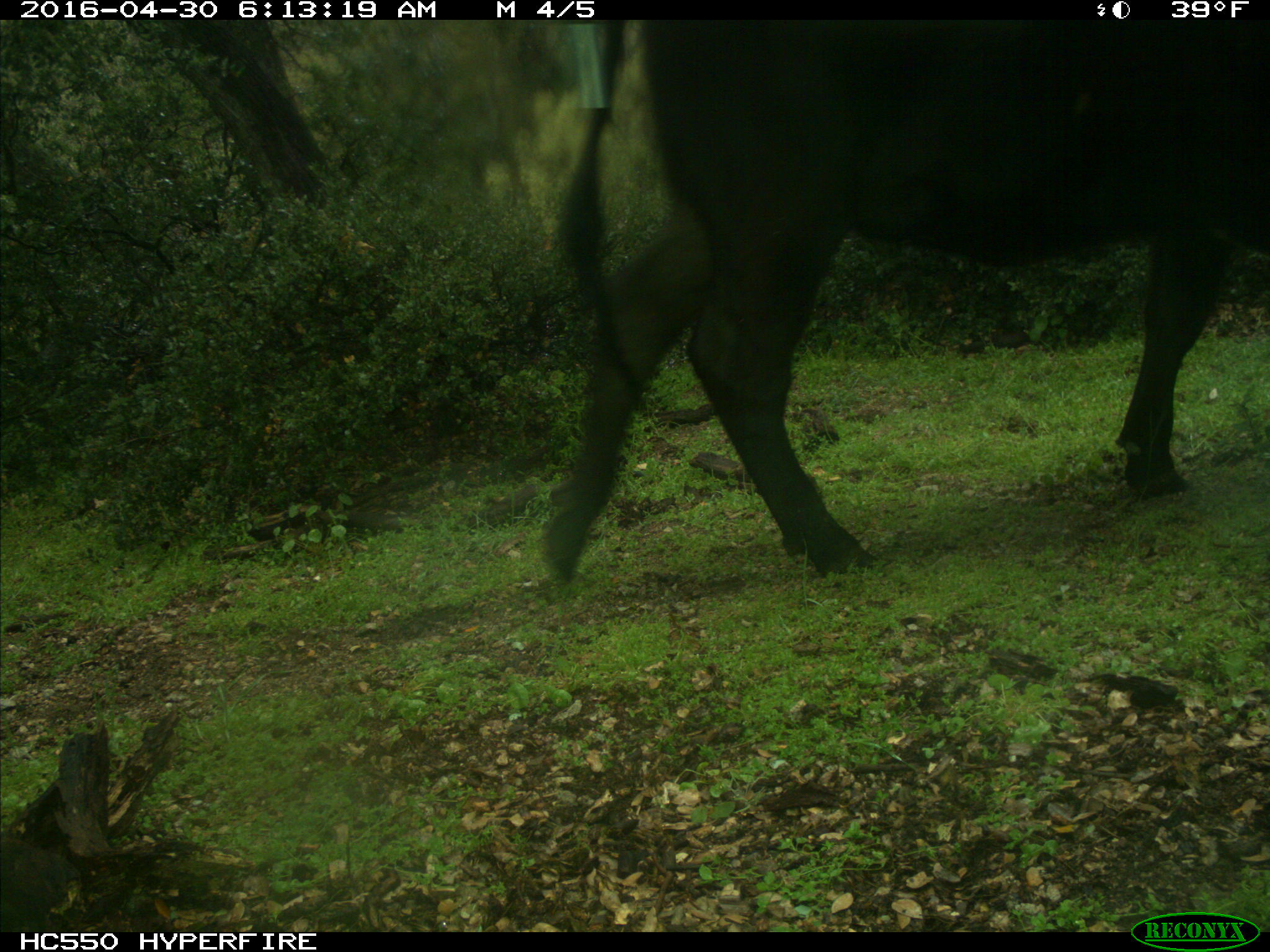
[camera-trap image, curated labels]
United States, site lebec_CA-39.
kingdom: Animalia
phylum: Chordata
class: Mammalia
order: Artiodactyla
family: Bovidae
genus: Bos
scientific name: Bos taurus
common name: domestic cow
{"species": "Bos taurus (domestic cow)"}